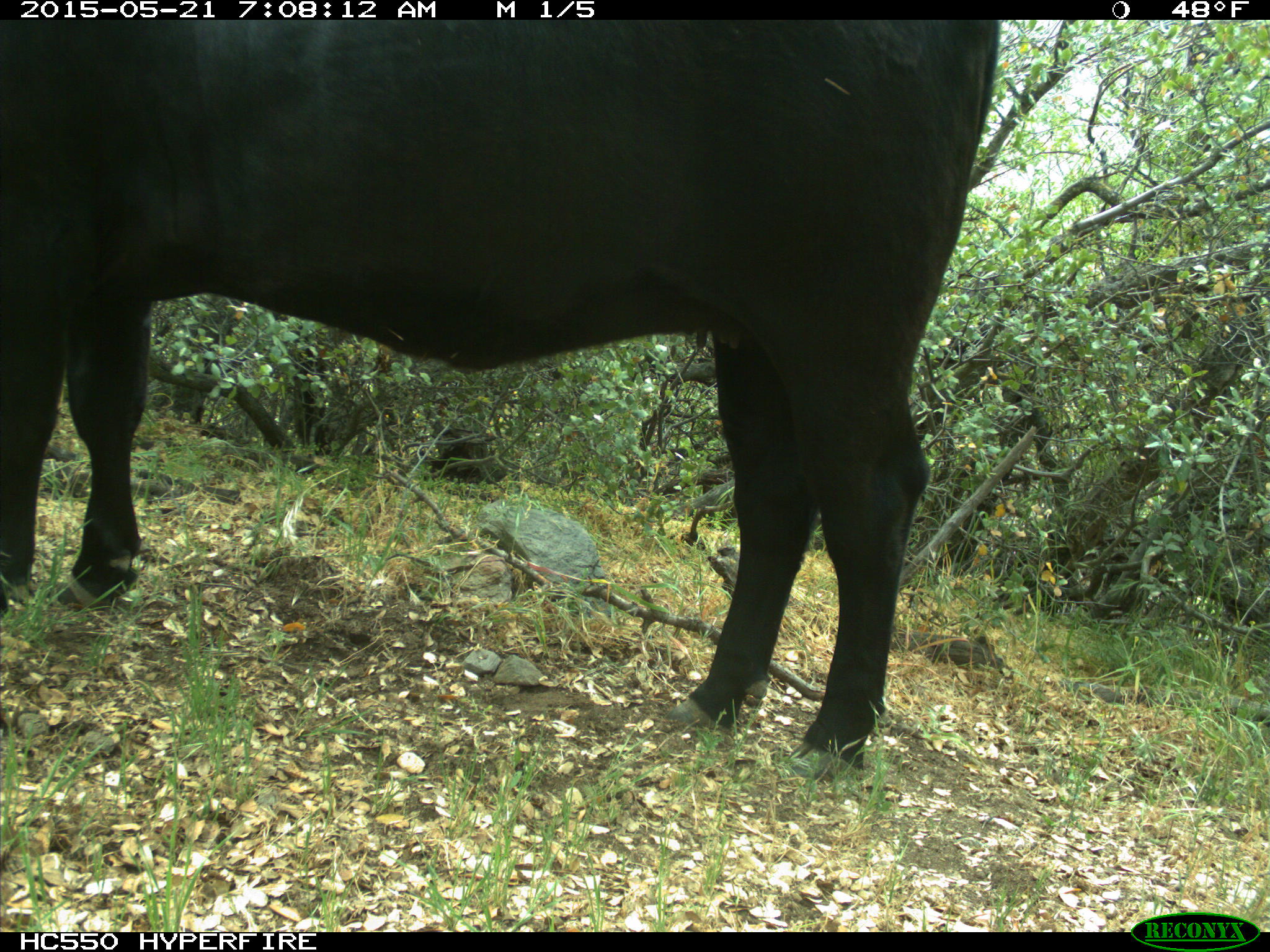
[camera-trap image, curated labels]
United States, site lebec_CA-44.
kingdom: Animalia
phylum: Chordata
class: Mammalia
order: Artiodactyla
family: Bovidae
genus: Bos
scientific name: Bos taurus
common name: domestic cow